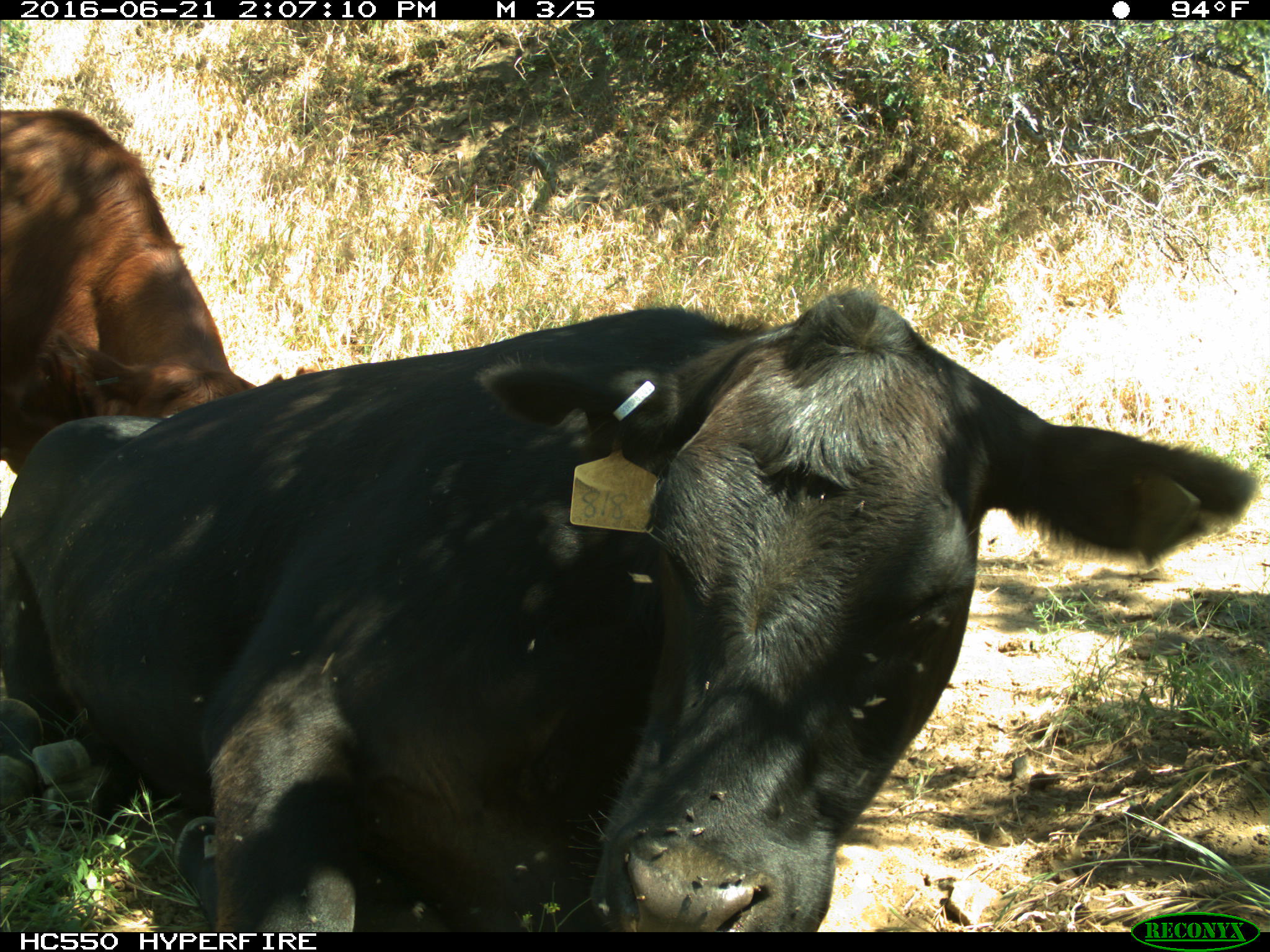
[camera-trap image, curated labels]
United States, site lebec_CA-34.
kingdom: Animalia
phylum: Chordata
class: Mammalia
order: Artiodactyla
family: Bovidae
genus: Bos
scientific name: Bos taurus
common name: domestic cow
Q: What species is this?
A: Bos taurus (domestic cow).